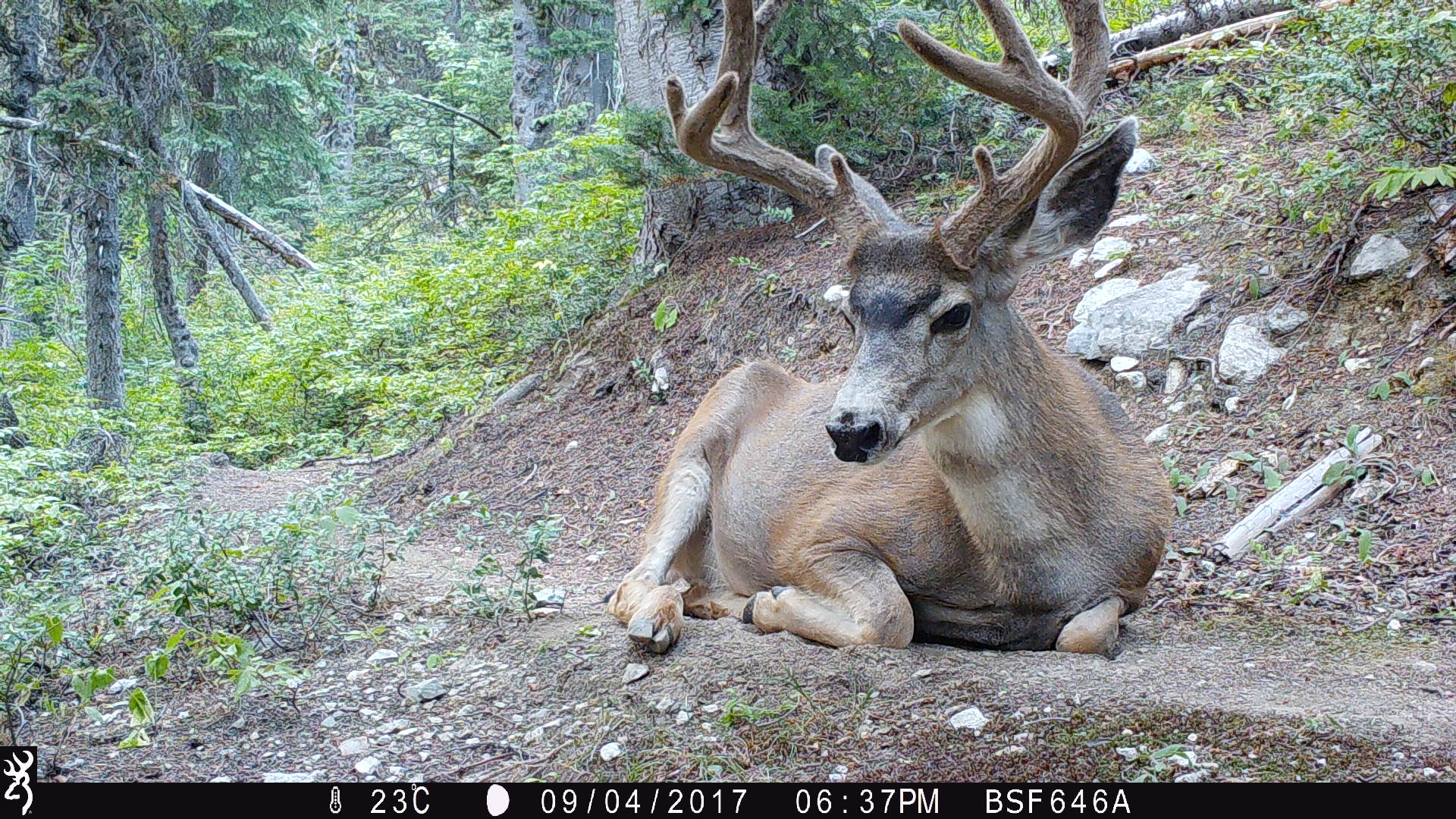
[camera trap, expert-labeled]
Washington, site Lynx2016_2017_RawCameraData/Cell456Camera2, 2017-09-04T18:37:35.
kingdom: Animalia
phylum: Chordata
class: Mammalia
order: Artiodactyla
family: Cervidae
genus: Odocoileus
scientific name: Odocoileus hemionus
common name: mule deer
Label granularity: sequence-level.